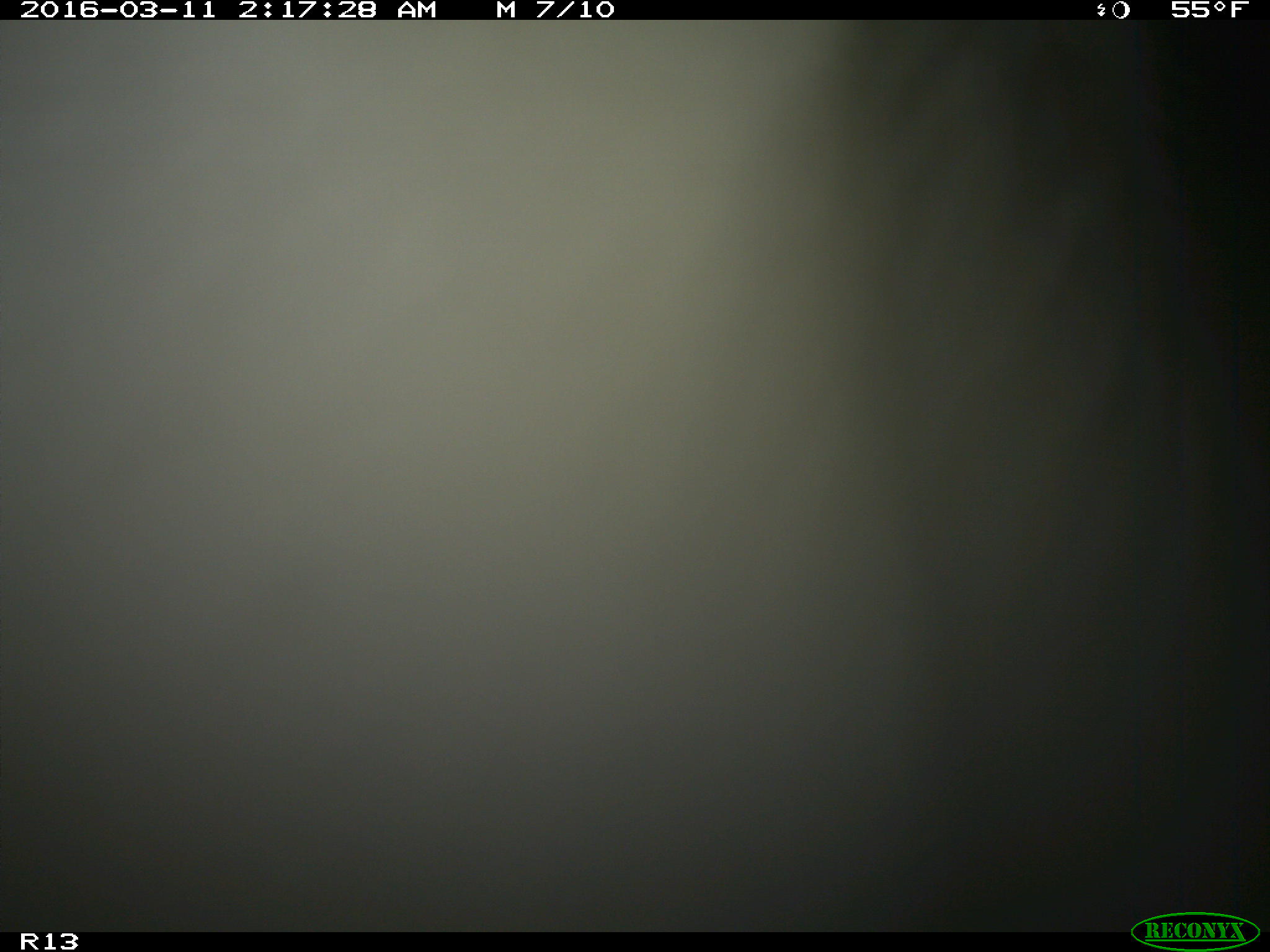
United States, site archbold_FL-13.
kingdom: Animalia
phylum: Chordata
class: Mammalia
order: Artiodactyla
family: Bovidae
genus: Bos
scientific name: Bos taurus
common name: domestic cow